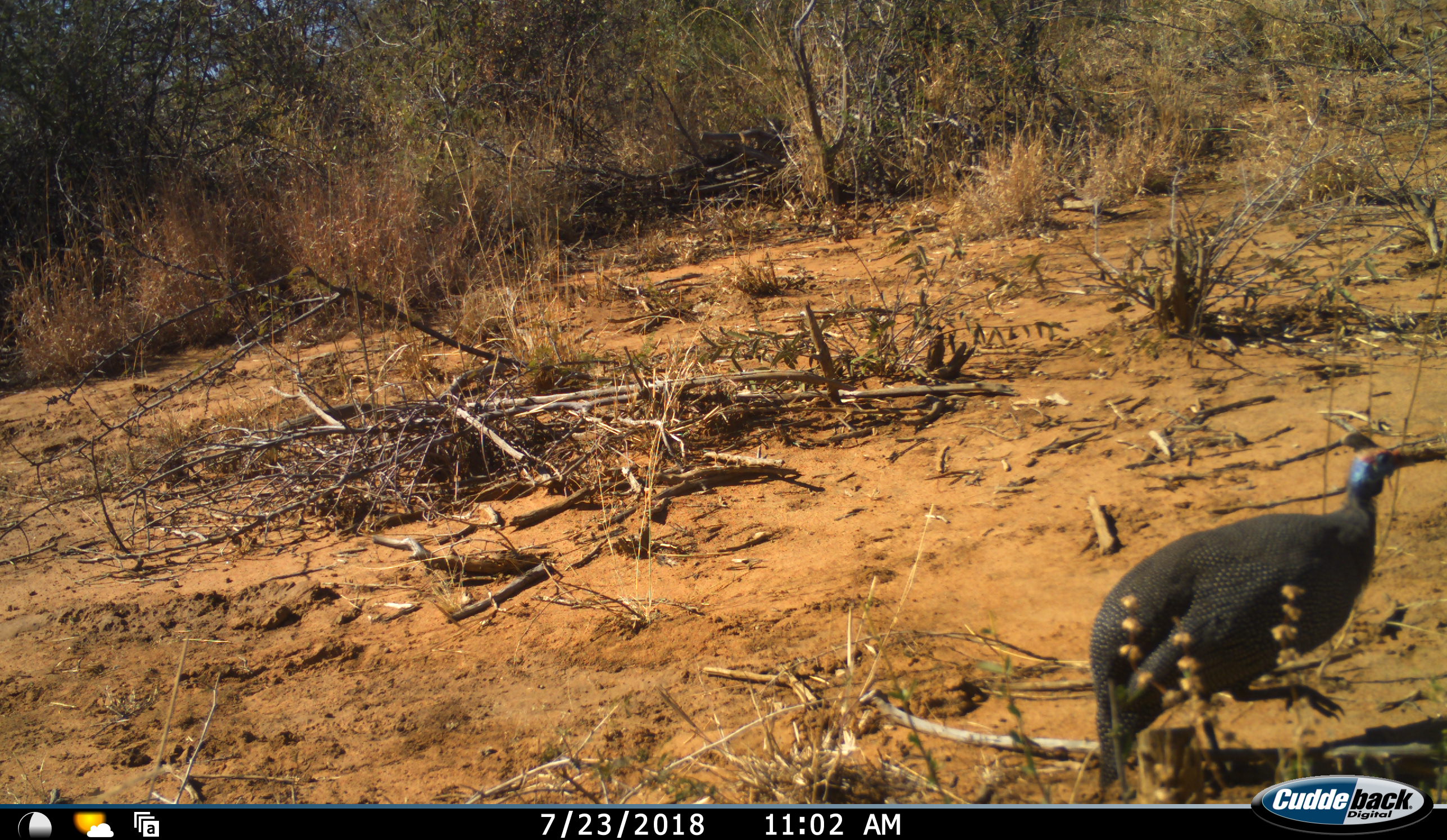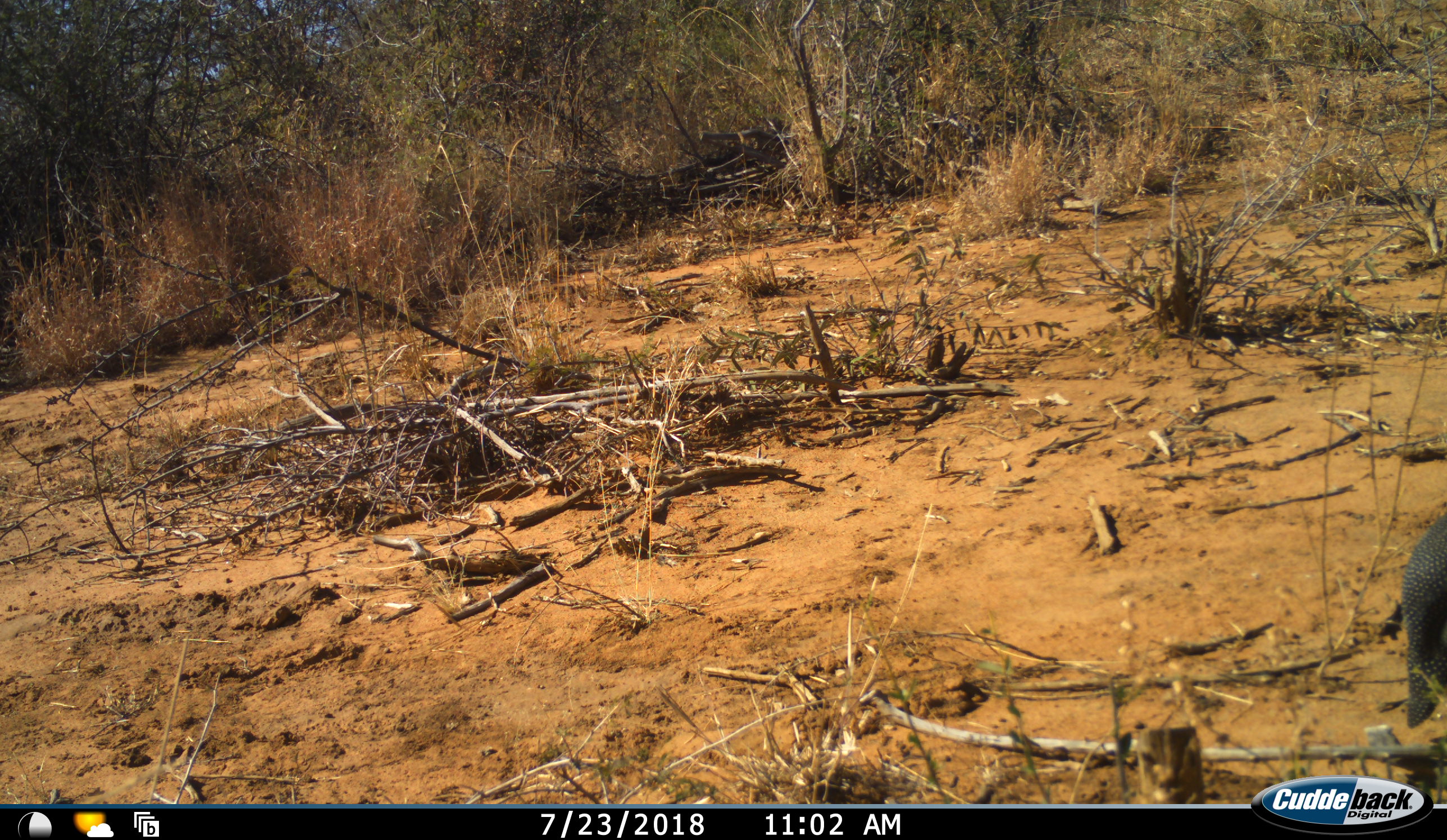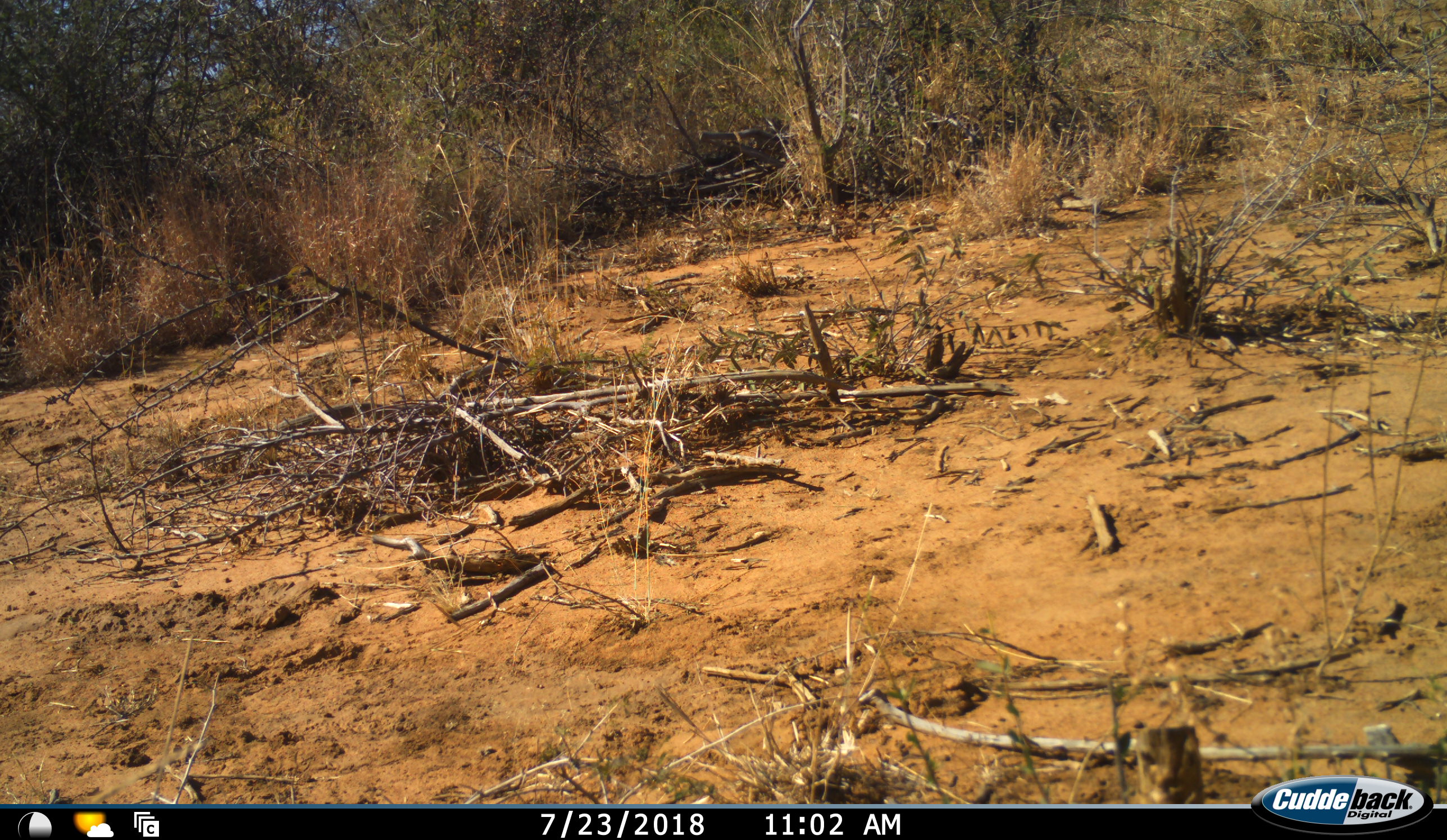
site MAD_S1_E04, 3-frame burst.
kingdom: Animalia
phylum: Chordata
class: Aves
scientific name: Aves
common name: bird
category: birdother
Birdother (bird) (Aves), count 1. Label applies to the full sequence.